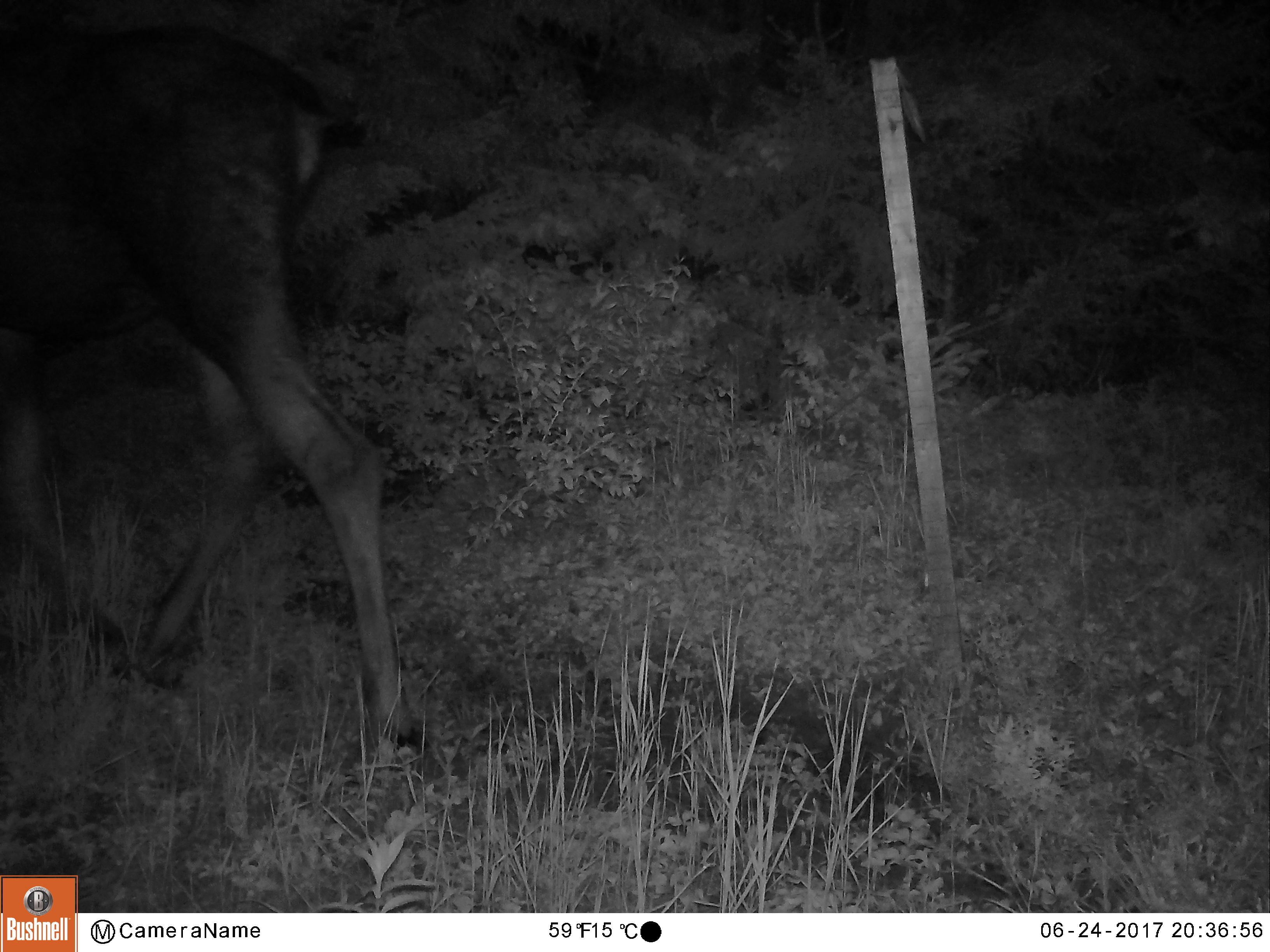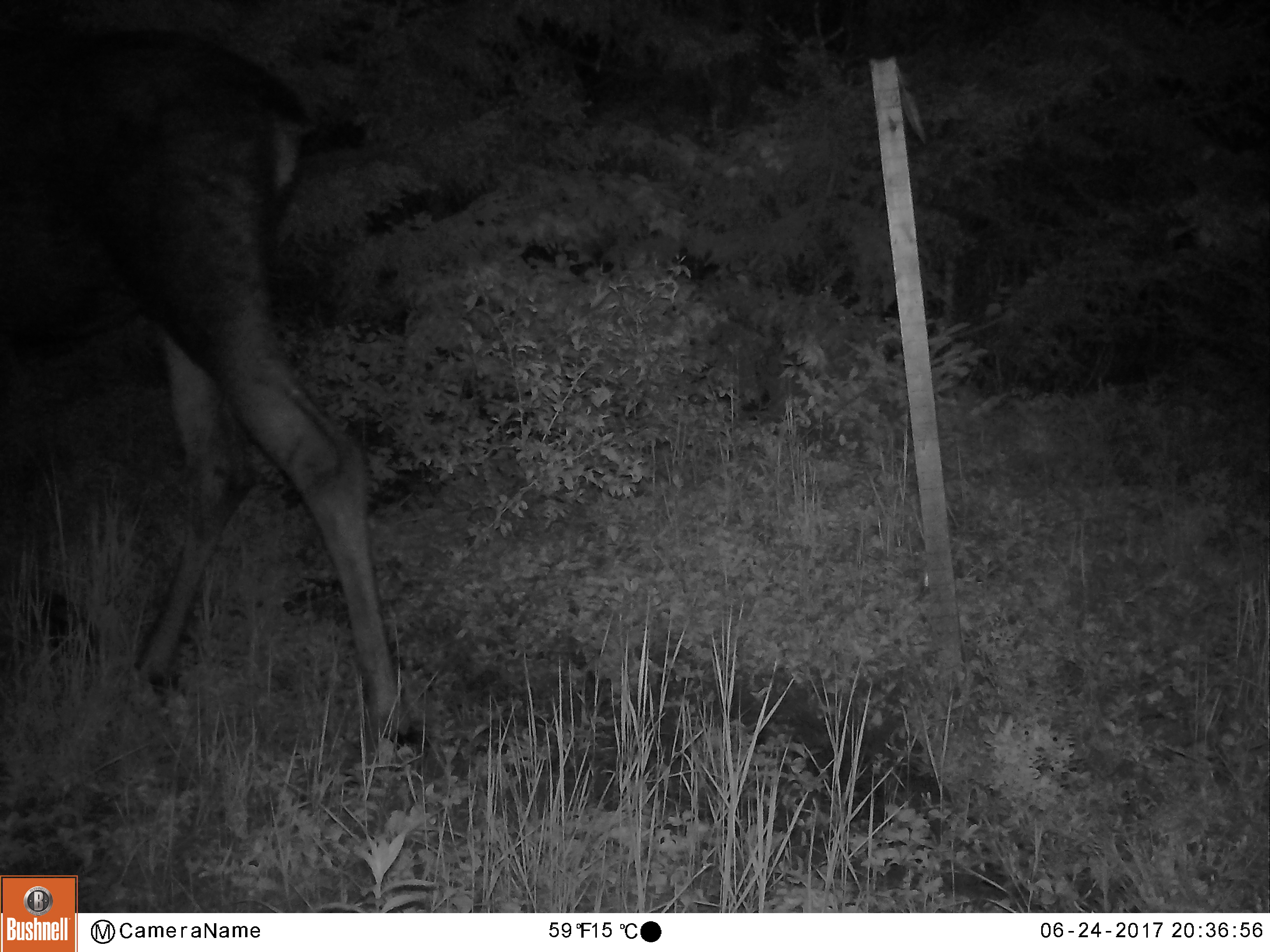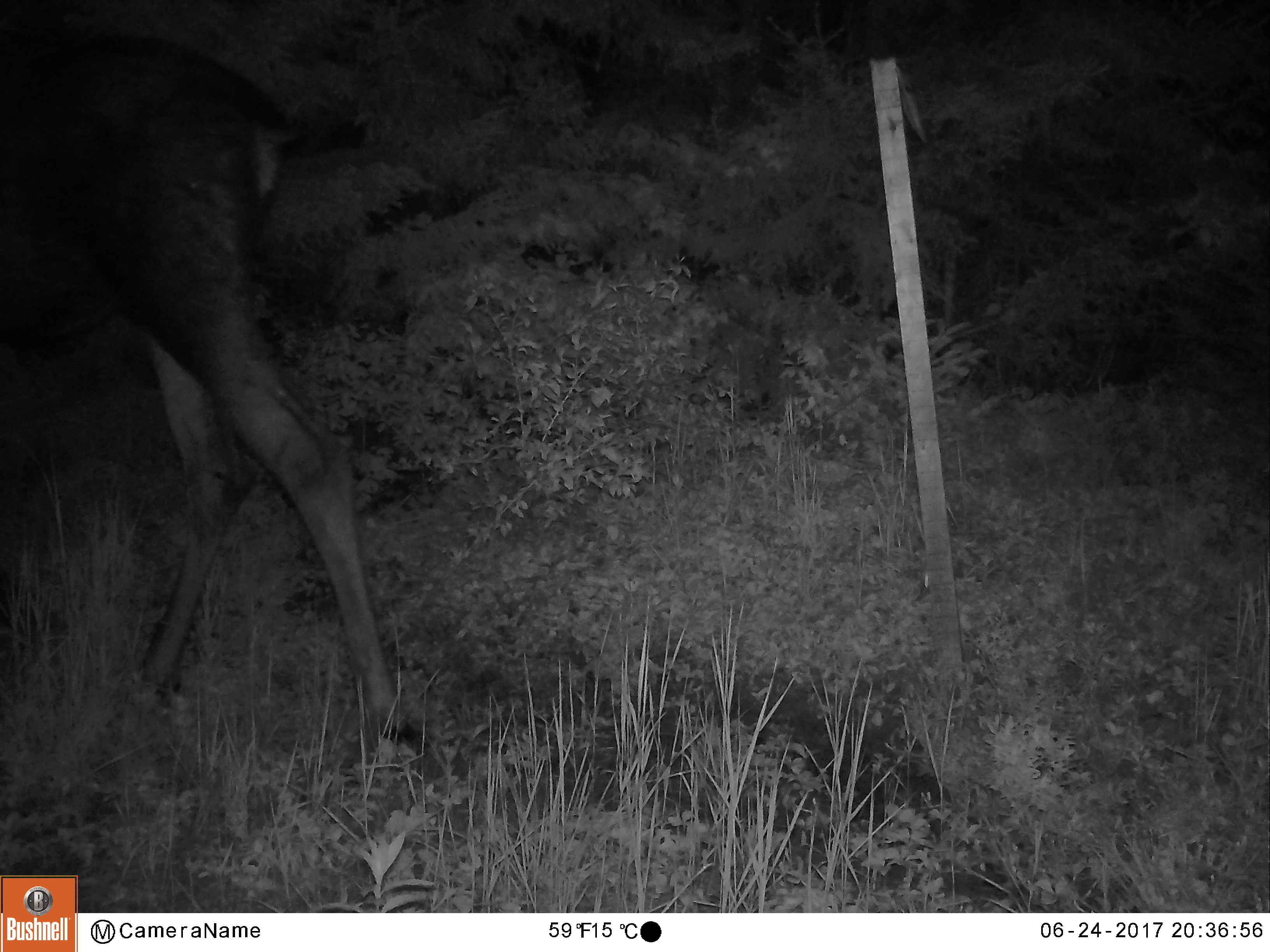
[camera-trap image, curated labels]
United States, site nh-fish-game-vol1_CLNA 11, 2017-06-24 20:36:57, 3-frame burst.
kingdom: Animalia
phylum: Chordata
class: Mammalia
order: Artiodactyla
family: Cervidae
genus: Alces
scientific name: Alces alces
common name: moose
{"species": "moose (Alces alces)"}